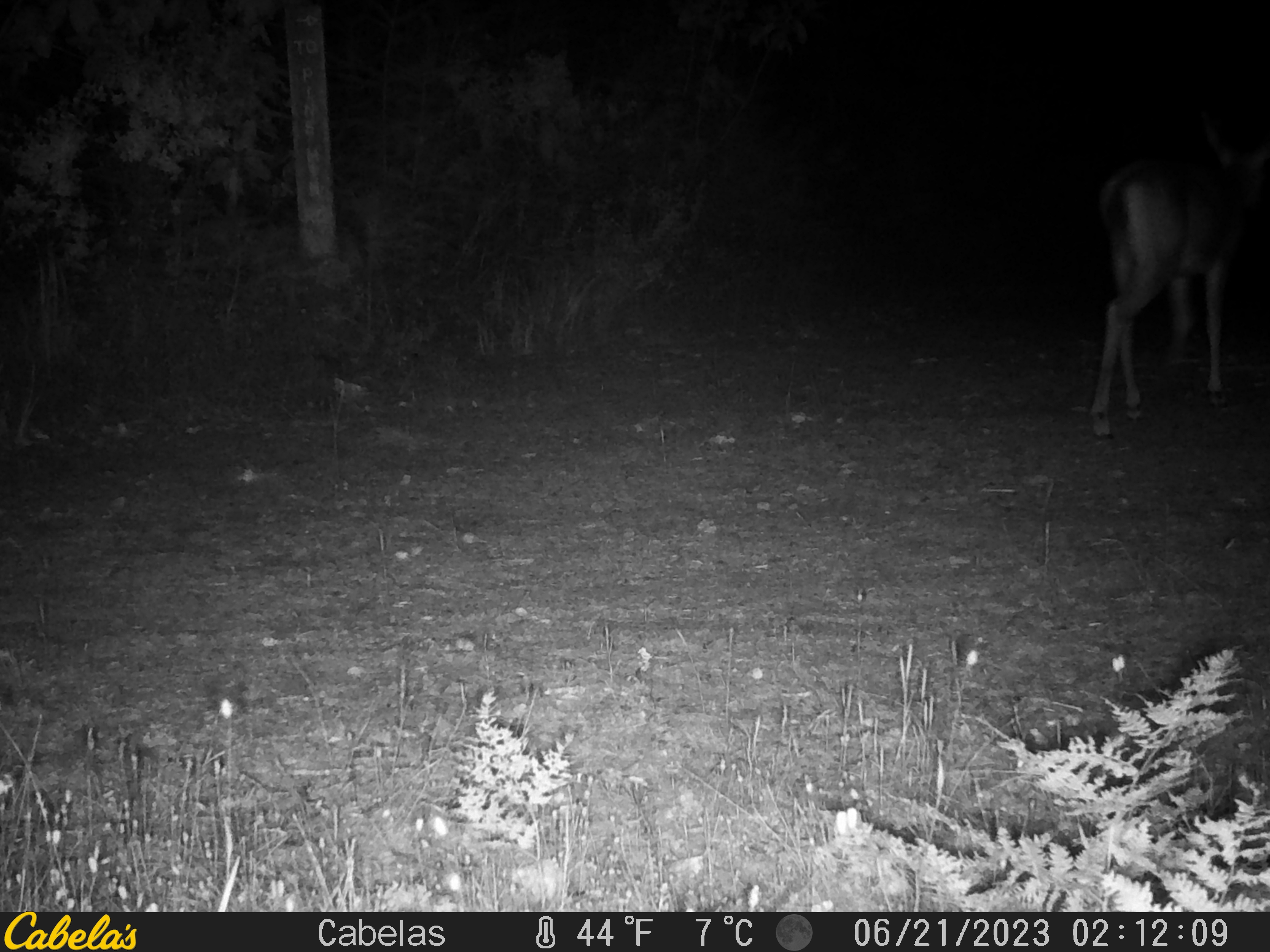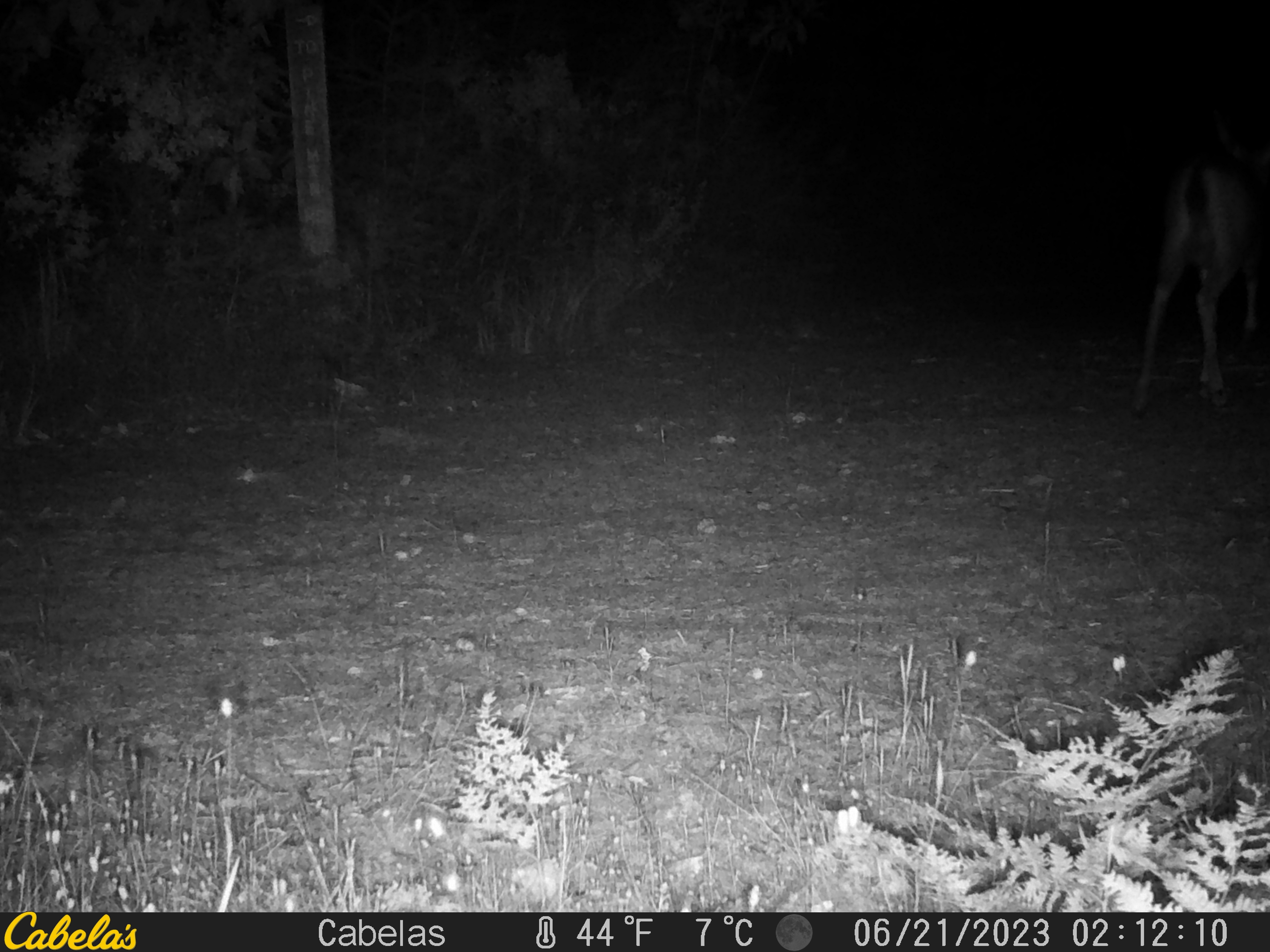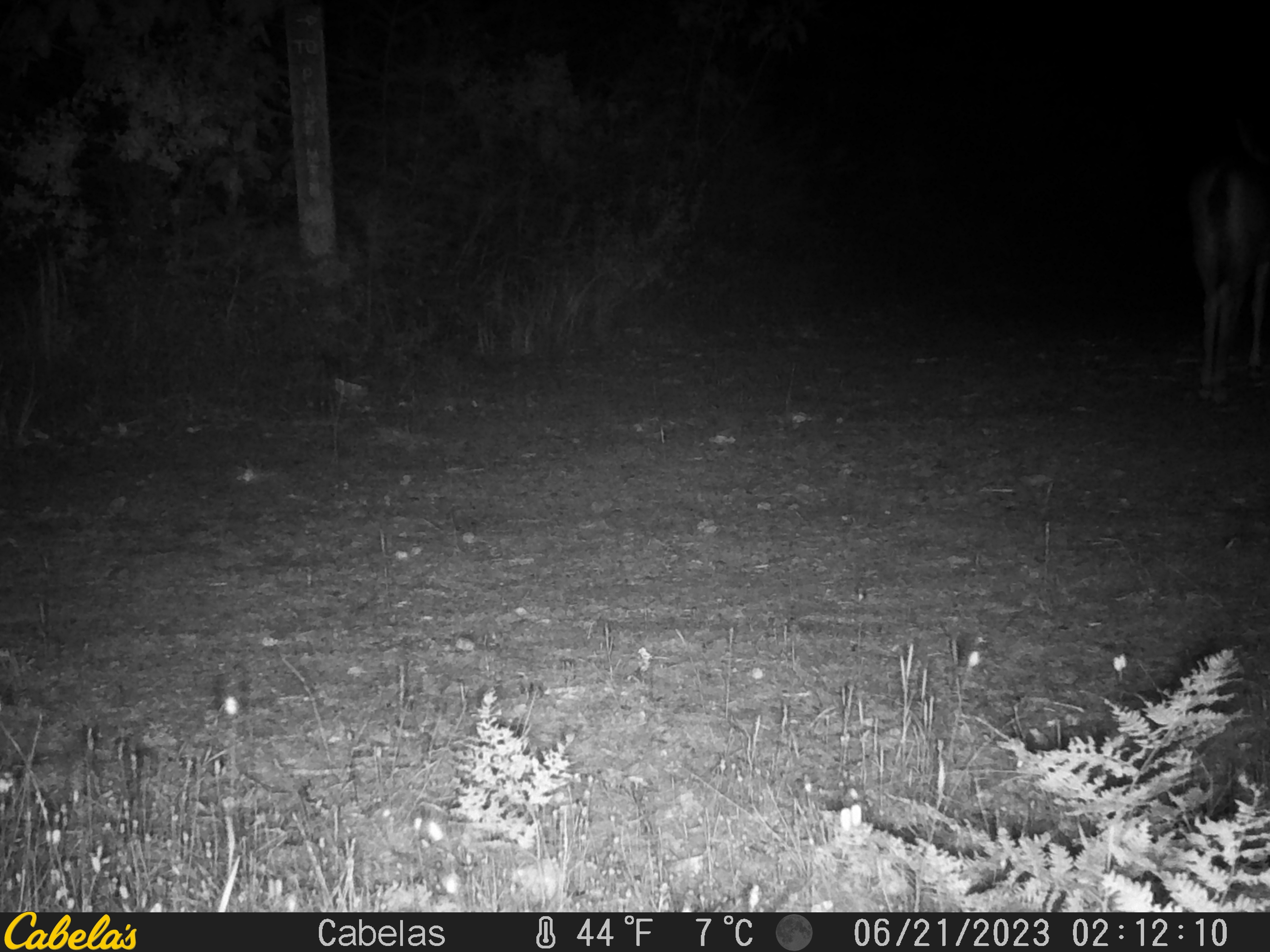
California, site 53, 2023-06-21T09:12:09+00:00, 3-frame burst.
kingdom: Animalia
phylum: Chordata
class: Mammalia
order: Artiodactyla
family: Cervidae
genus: Odocoileus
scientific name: Odocoileus hemionus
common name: mule deer